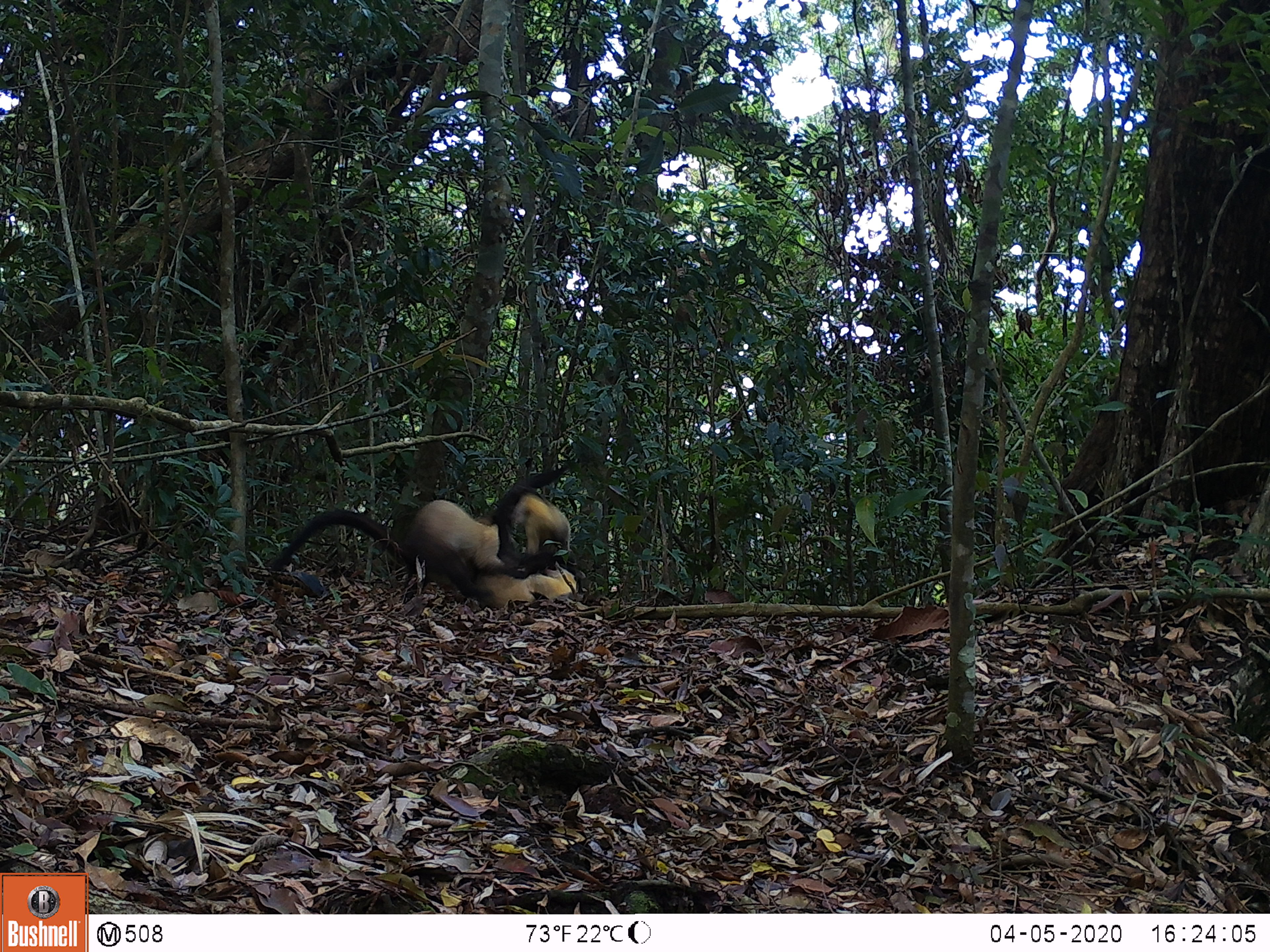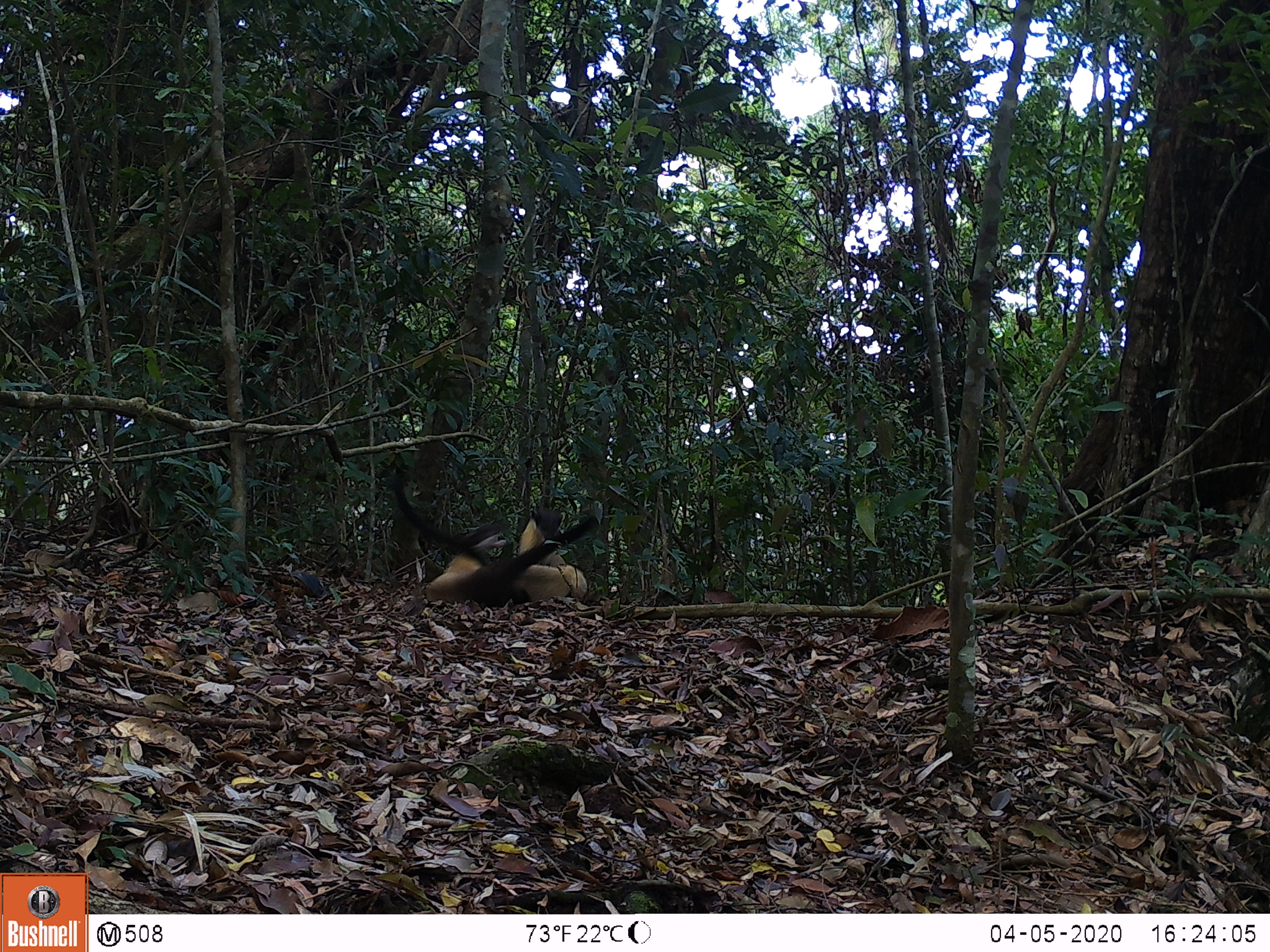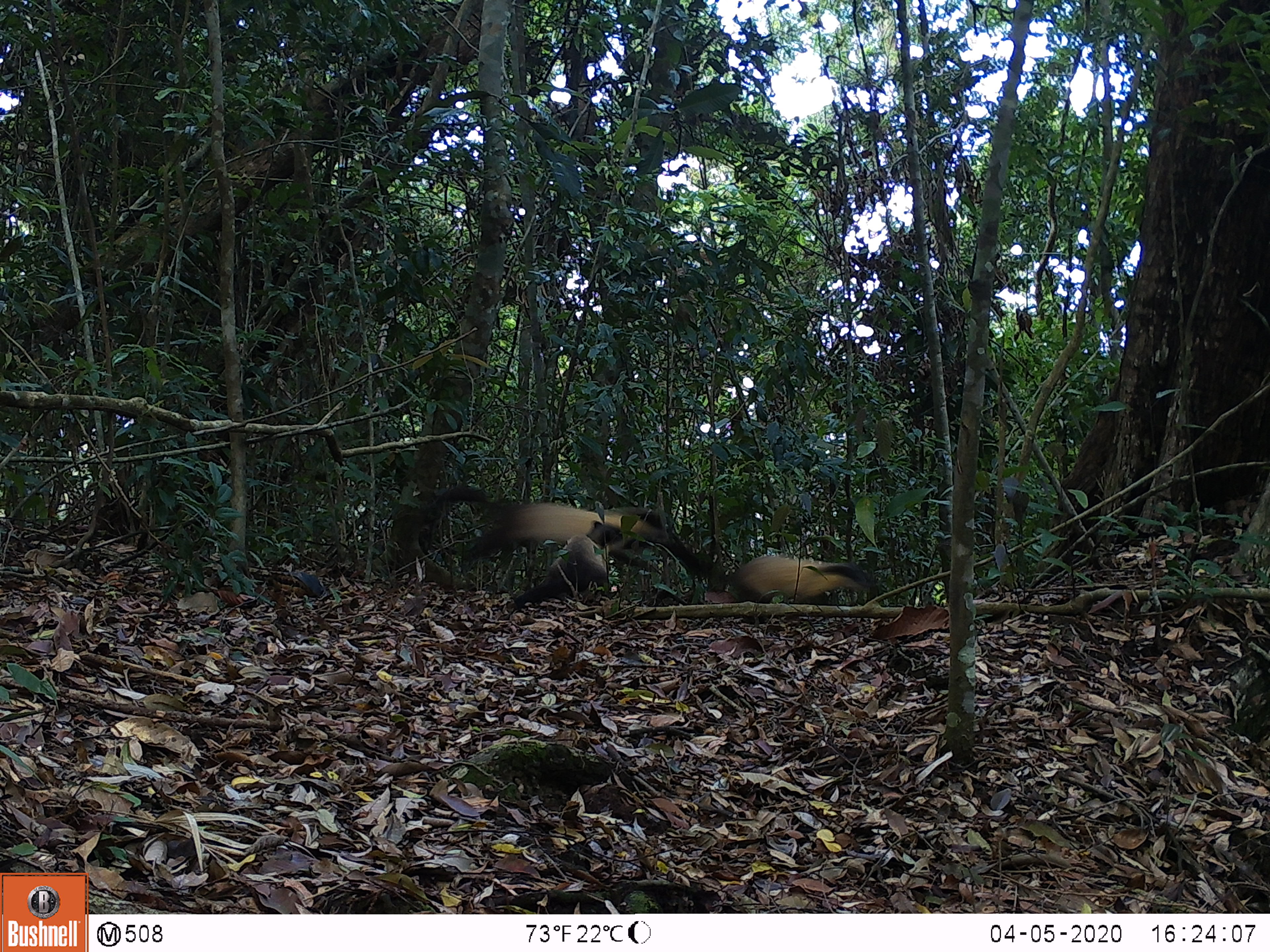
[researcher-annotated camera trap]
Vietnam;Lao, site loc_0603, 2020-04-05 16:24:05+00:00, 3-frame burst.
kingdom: Animalia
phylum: Chordata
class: Mammalia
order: Carnivora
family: Mustelidae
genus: Martes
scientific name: Martes flavigula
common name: yellow-throated marten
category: yellow throated marten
Yellow throated marten (yellow-throated marten) (Martes flavigula). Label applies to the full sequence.